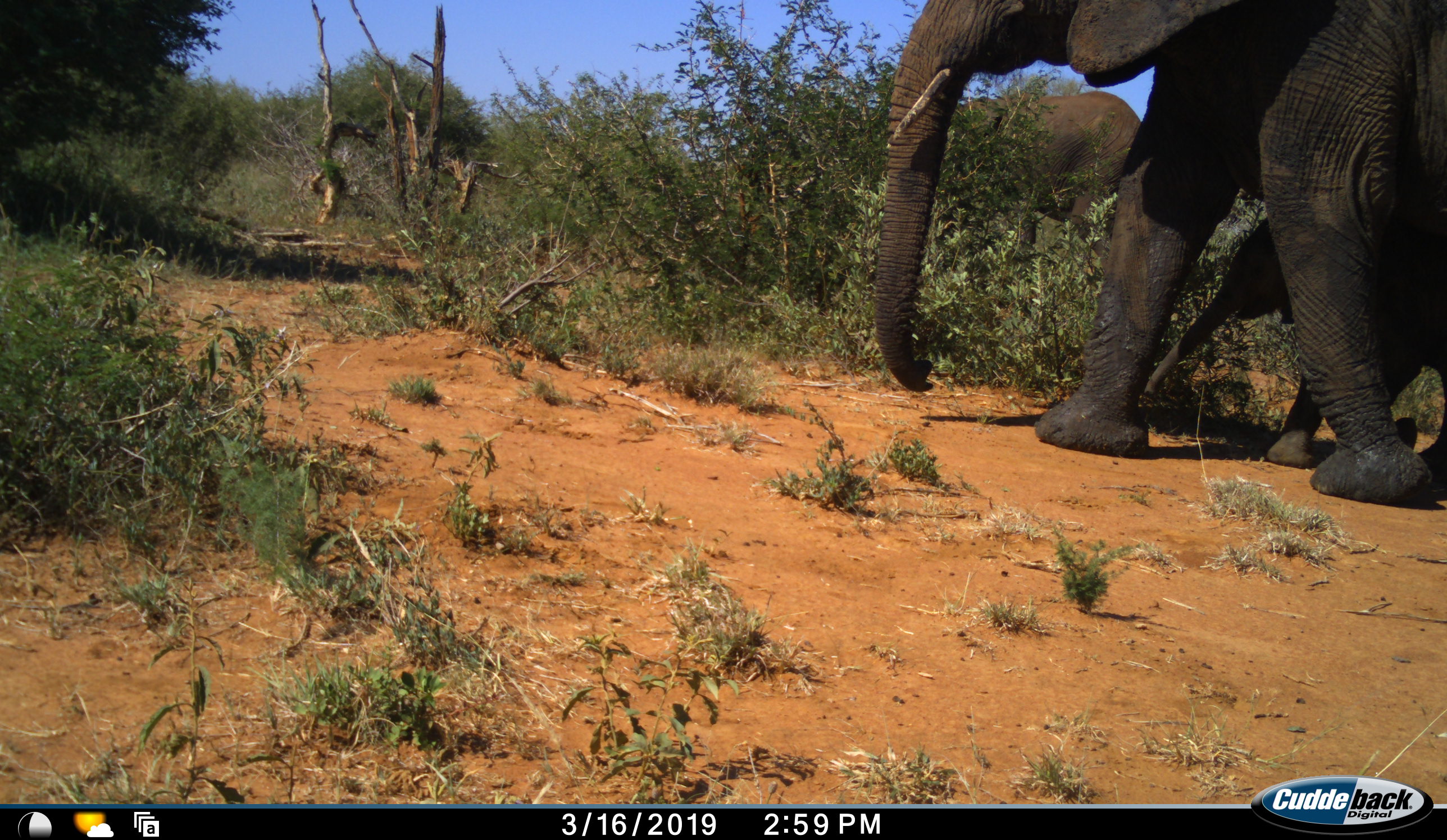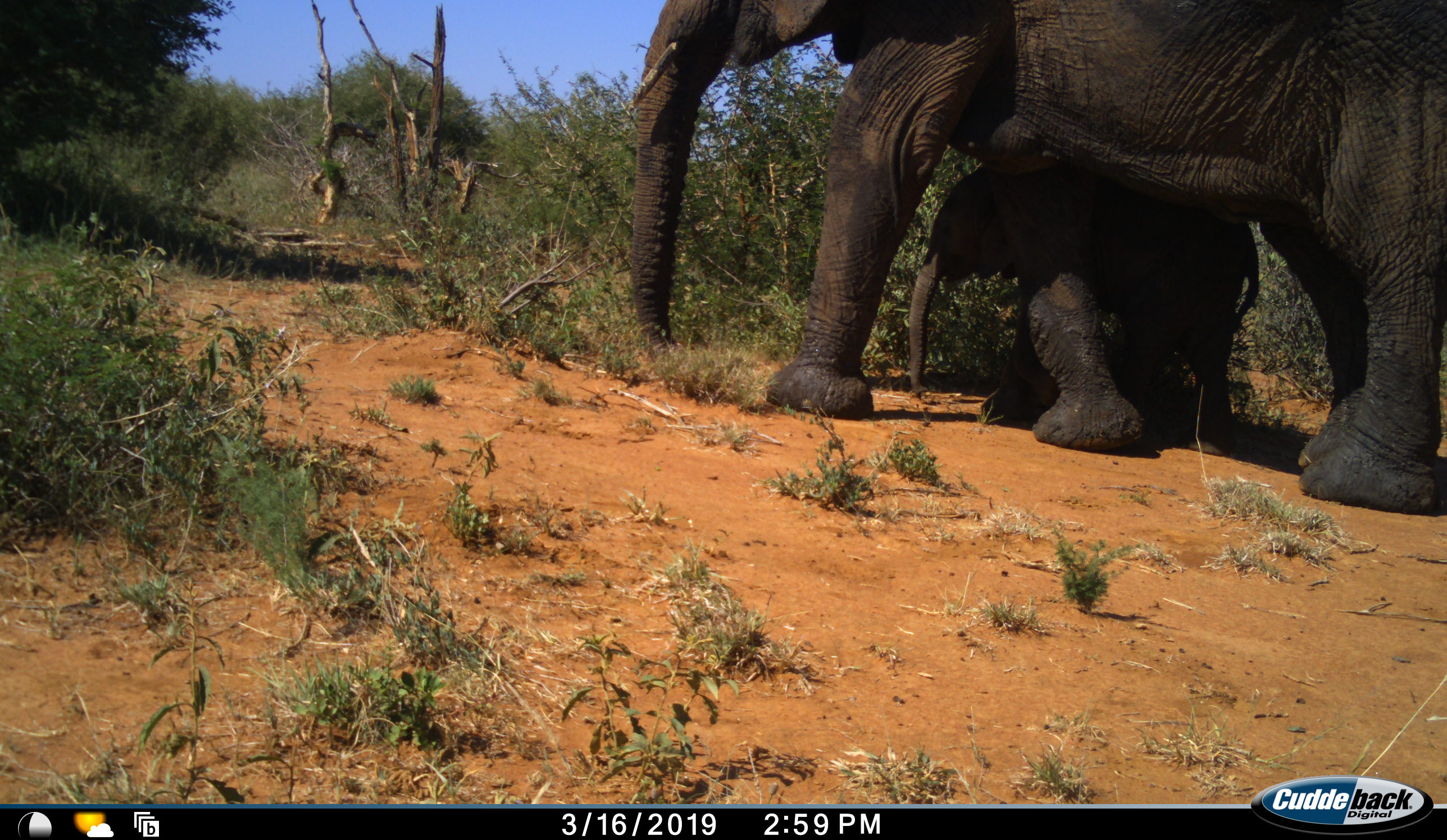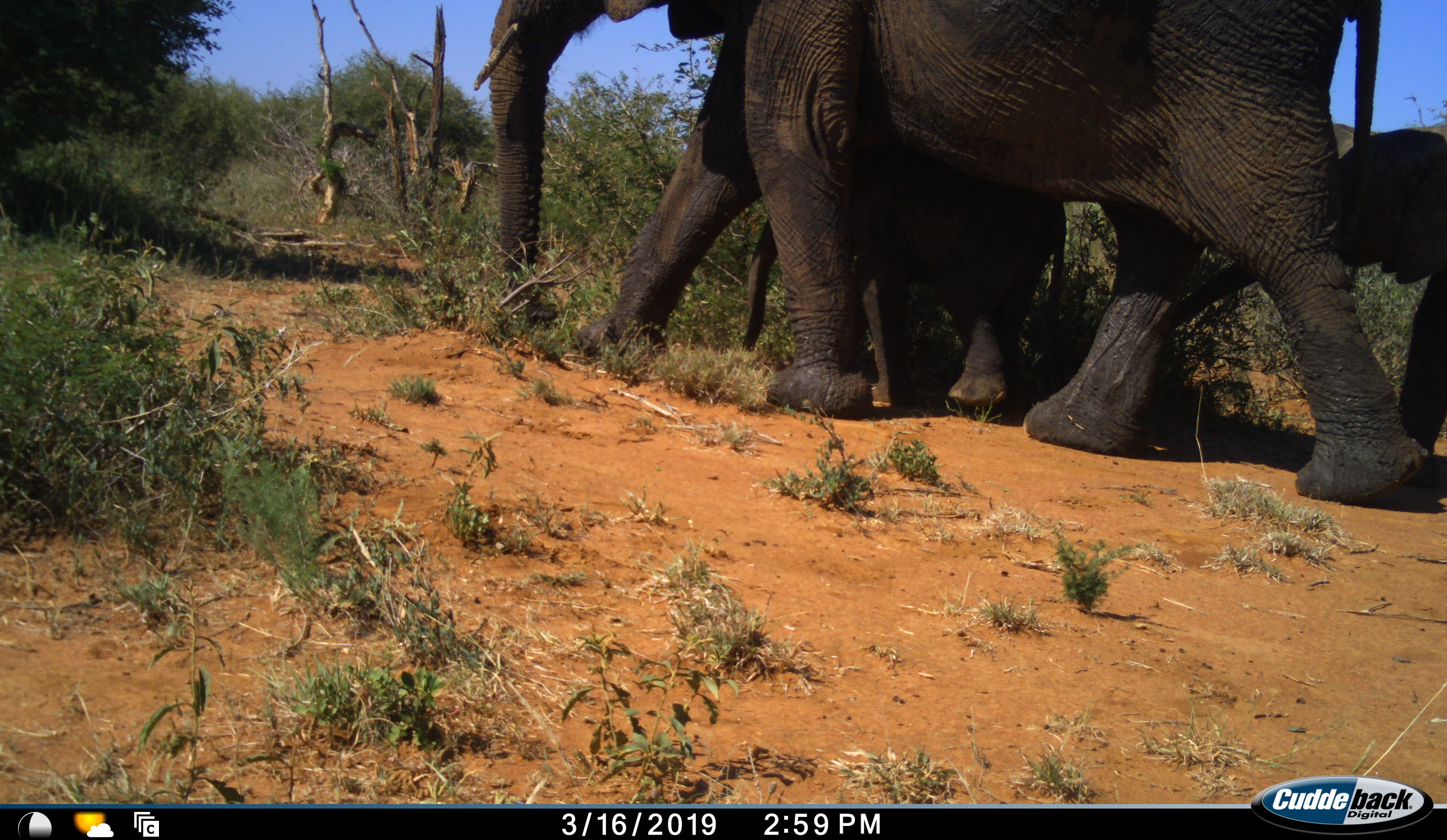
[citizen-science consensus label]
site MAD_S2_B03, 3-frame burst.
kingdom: Animalia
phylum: Chordata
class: Mammalia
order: Proboscidea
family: Elephantidae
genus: Loxodonta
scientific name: Loxodonta africana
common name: african bush elephant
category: elephant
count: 4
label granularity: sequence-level